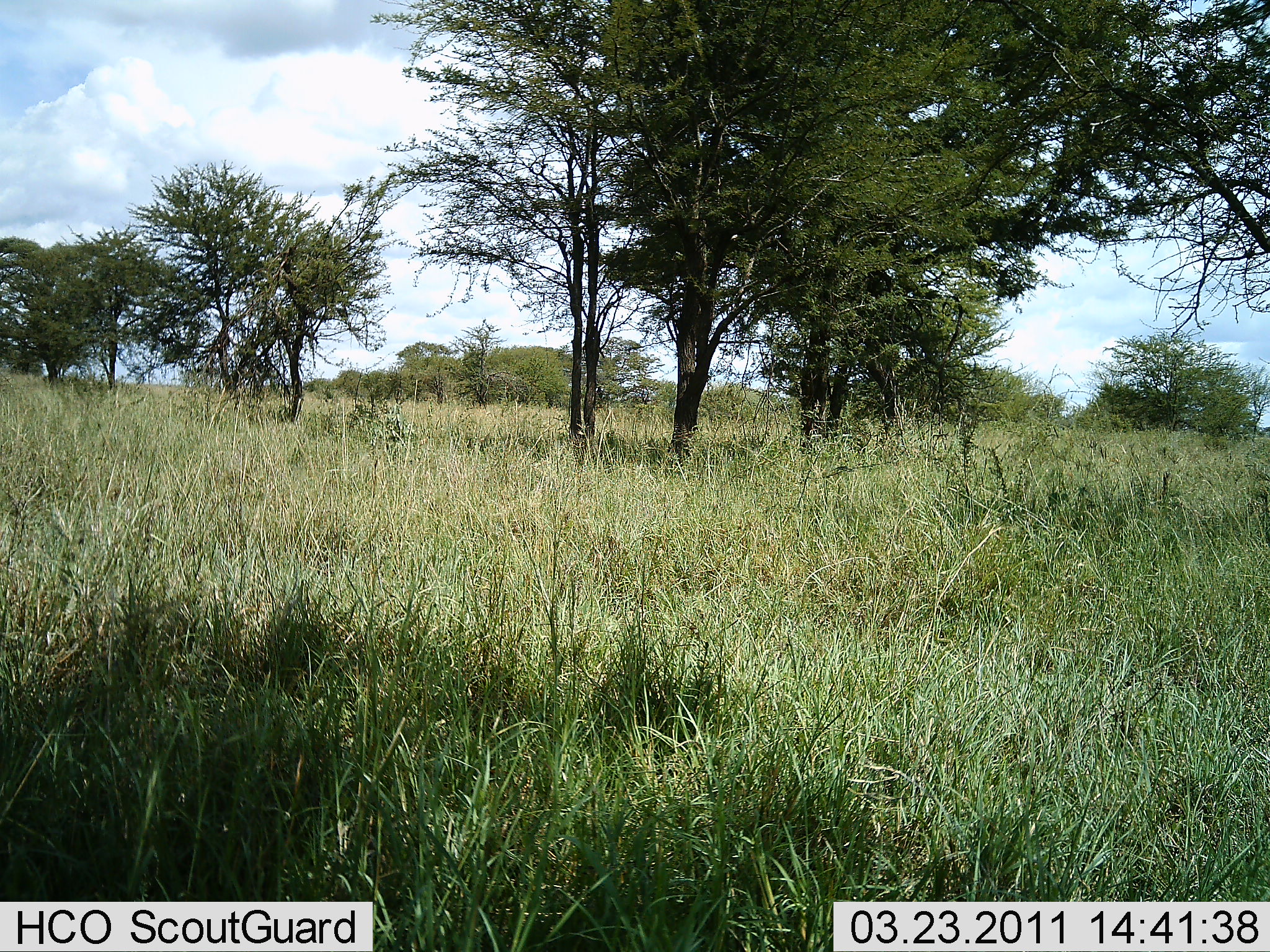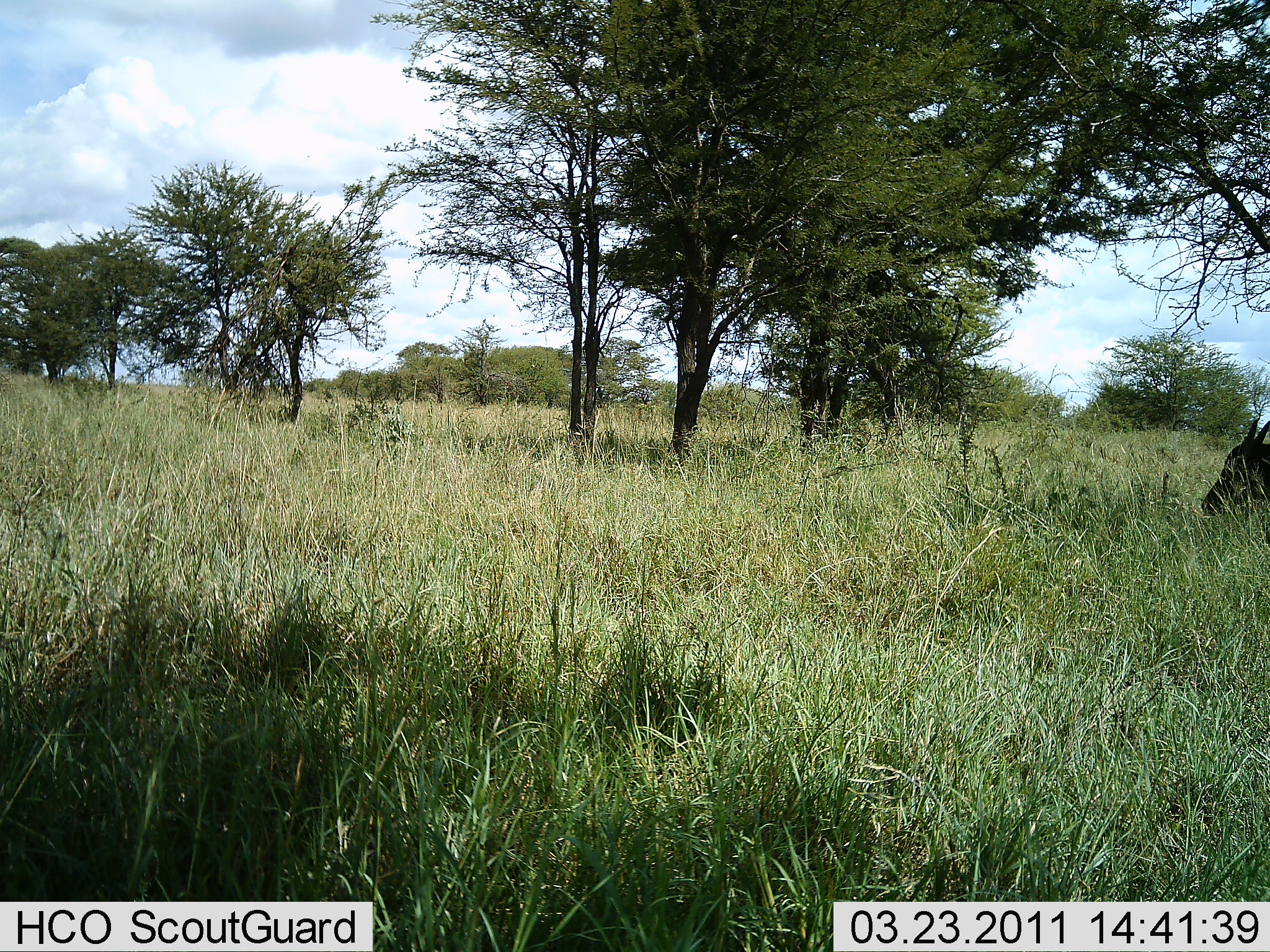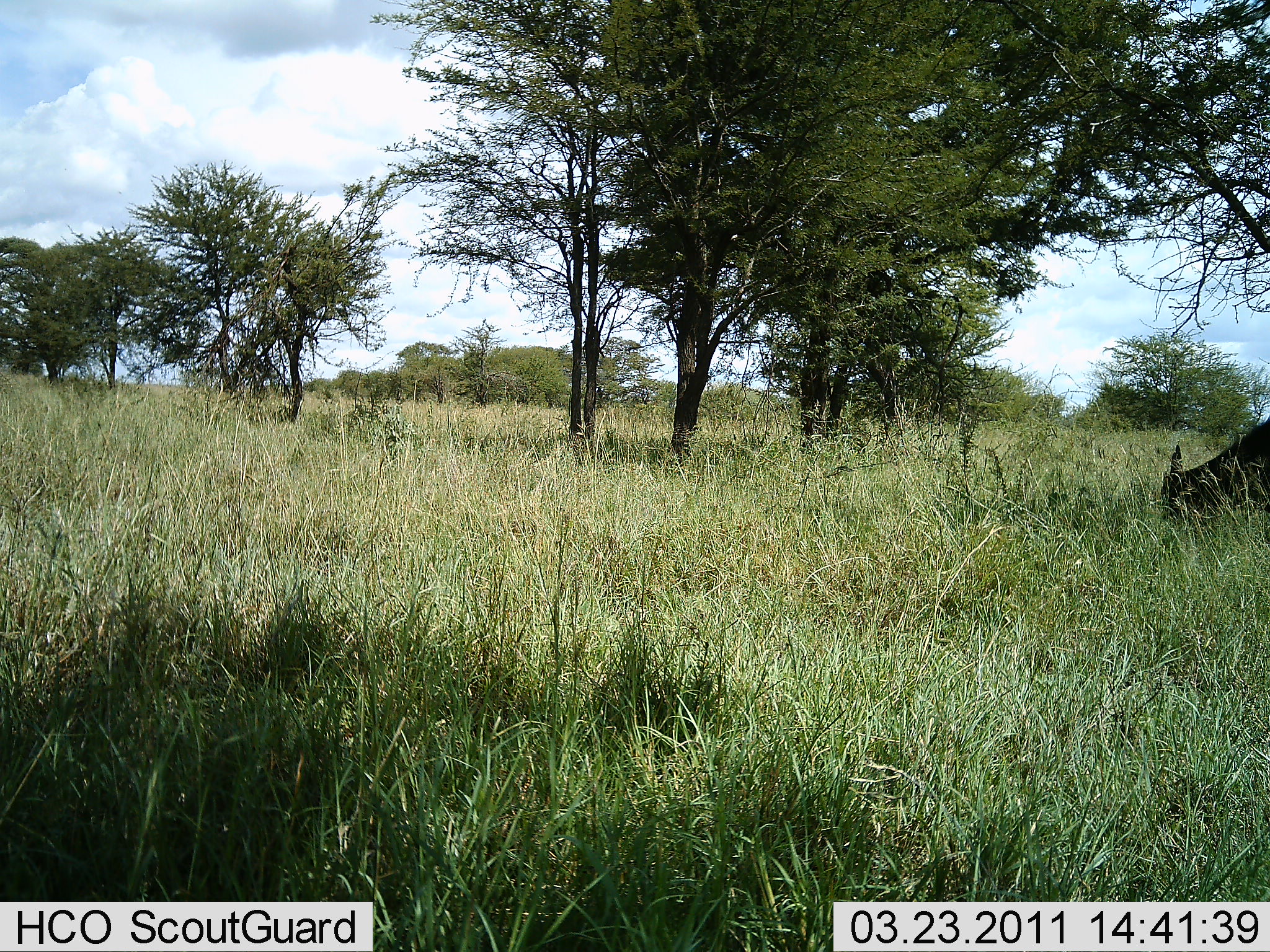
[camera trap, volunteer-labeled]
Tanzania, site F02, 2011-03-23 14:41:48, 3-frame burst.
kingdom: Animalia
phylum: Chordata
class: Mammalia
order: Artiodactyla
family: Bovidae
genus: Connochaetes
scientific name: Connochaetes taurinus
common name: blue wildebeest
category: wildebeest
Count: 1.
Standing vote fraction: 0%.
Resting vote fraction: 0%.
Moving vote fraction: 25%.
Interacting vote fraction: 0%.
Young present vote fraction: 0%.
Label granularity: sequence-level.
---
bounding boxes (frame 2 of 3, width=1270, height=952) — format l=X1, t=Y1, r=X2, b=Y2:
animal: l=1198, t=420, r=1269, b=524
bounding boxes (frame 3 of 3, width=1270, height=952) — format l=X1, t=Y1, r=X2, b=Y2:
animal: l=1162, t=417, r=1269, b=551